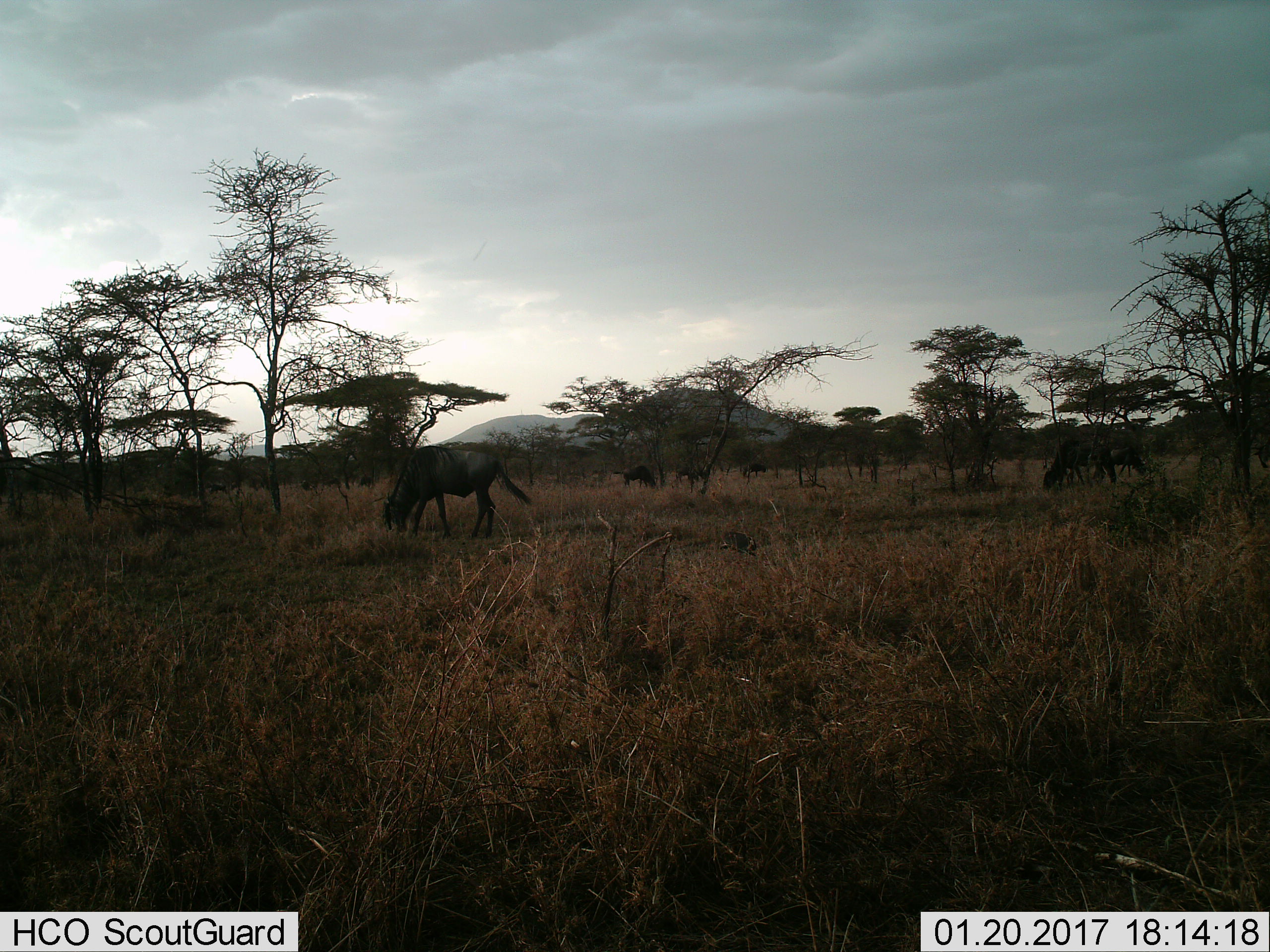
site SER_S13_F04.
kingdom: Animalia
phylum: Chordata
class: Mammalia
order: Artiodactyla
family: Bovidae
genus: Connochaetes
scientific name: Connochaetes taurinus taurinus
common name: blue wildebeest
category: wildebeestblue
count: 5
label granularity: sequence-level